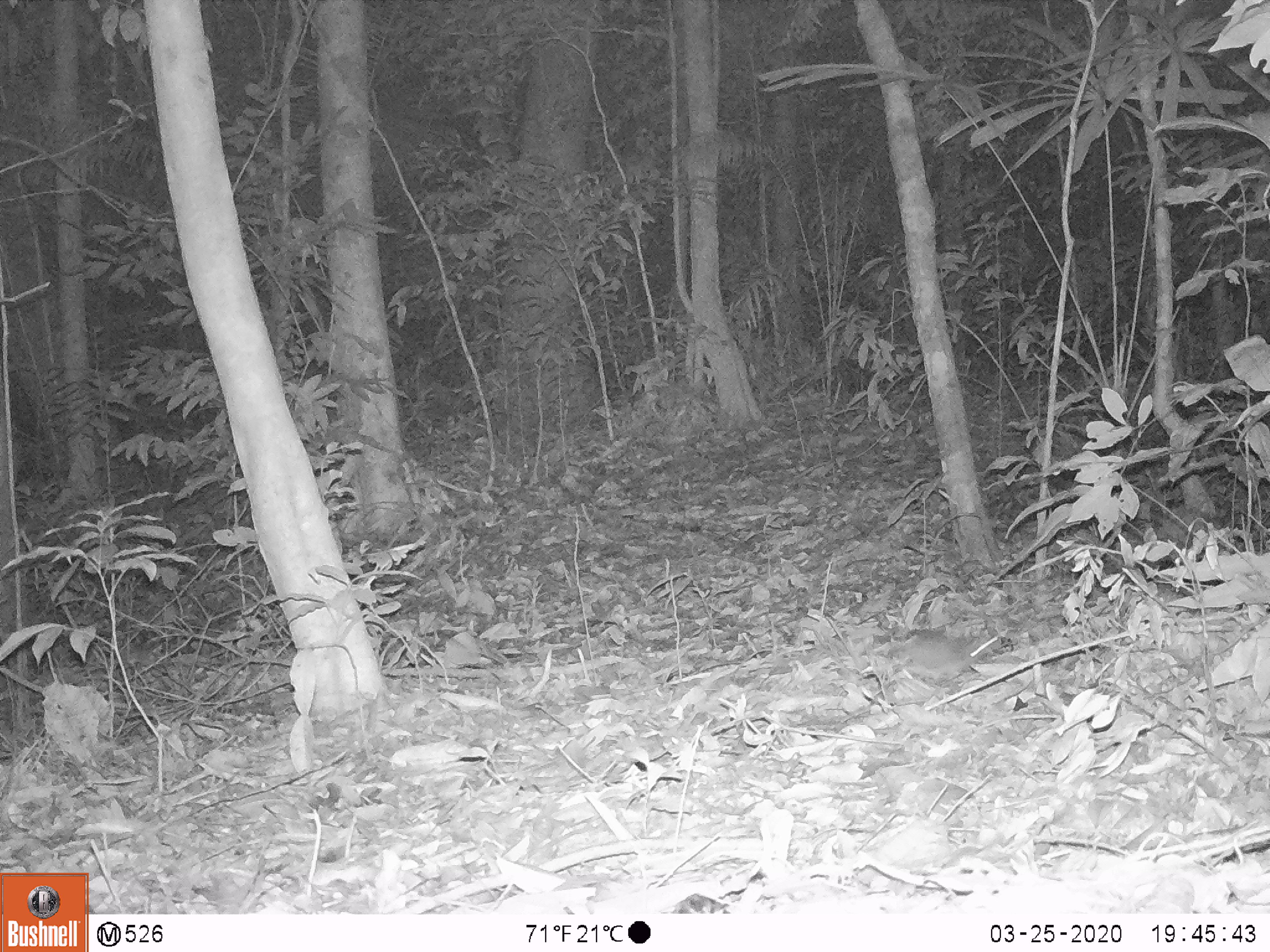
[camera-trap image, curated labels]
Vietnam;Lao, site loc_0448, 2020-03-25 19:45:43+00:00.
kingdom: Animalia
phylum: Chordata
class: Mammalia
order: Rodentia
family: Muridae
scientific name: Muridae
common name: old-world mice and rats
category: unidentified murid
Unidentified murid (old-world mice and rats) (Muridae). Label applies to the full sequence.